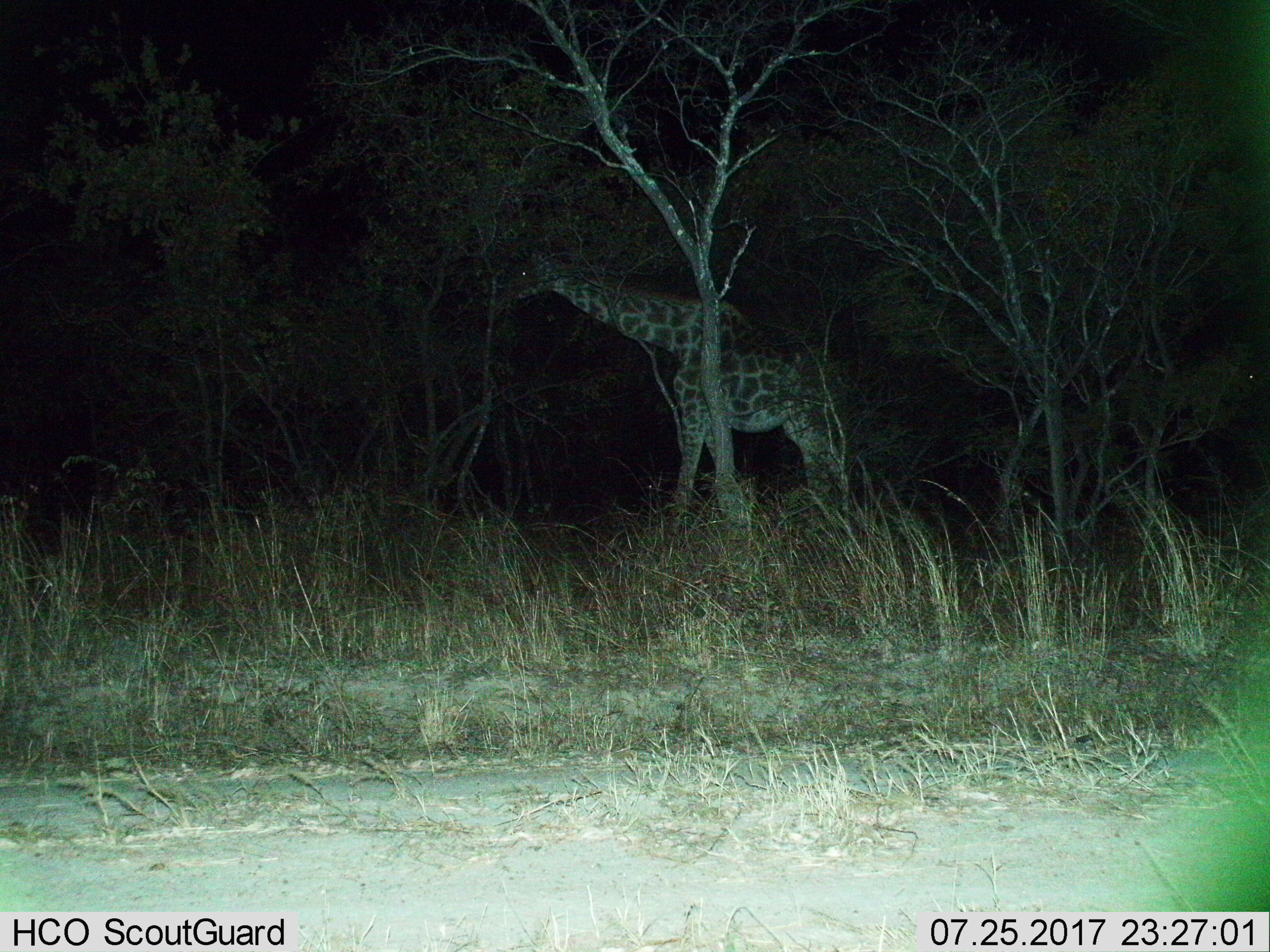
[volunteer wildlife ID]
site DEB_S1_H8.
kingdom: Animalia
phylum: Chordata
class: Mammalia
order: Artiodactyla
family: Giraffidae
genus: Giraffa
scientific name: Giraffa camelopardalis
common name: giraffe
Giraffe (Giraffa camelopardalis), count 1. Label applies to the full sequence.